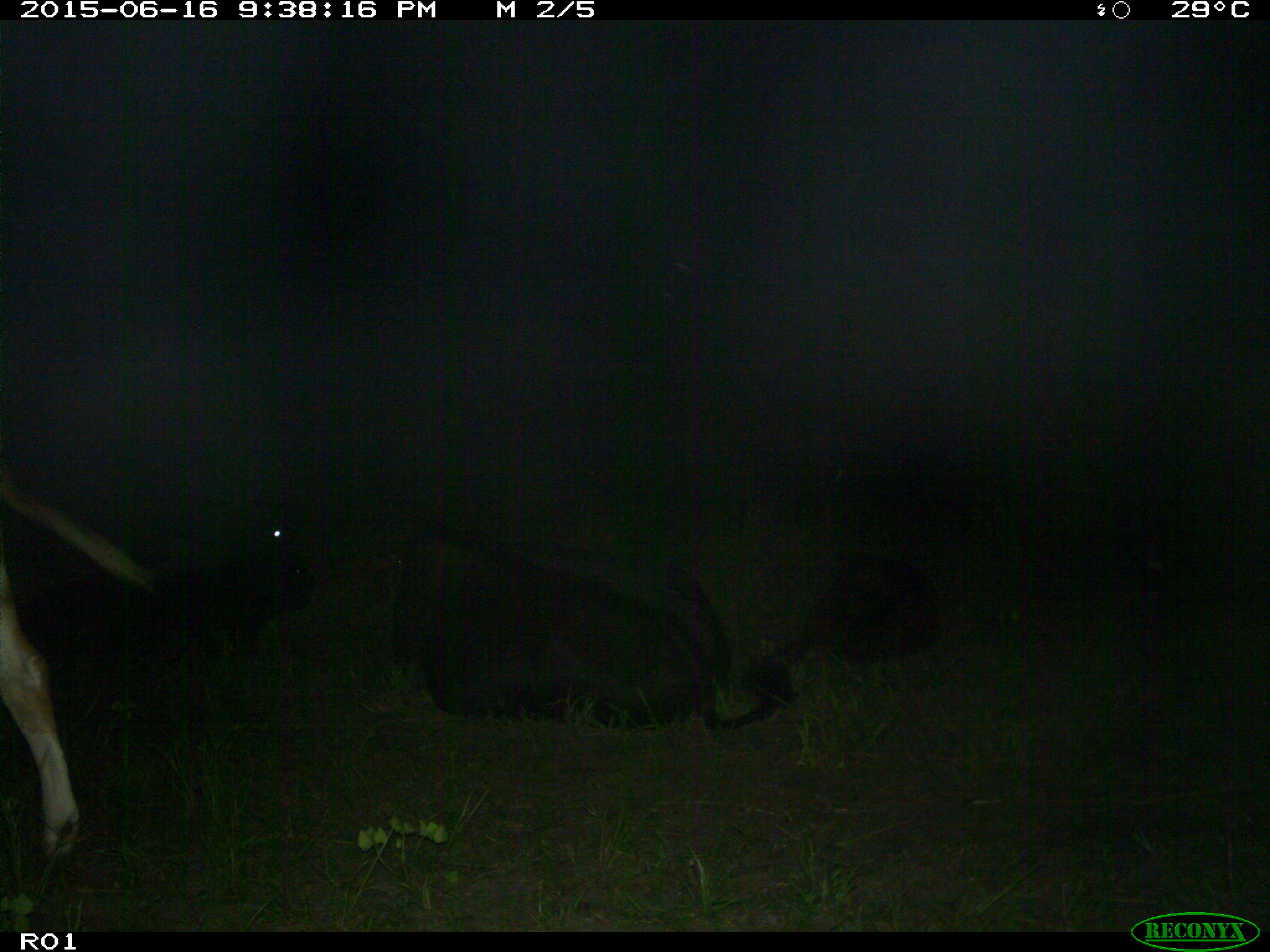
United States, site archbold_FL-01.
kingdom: Animalia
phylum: Chordata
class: Mammalia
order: Artiodactyla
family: Bovidae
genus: Bos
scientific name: Bos taurus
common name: domestic cow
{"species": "Bos taurus (domestic cow)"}